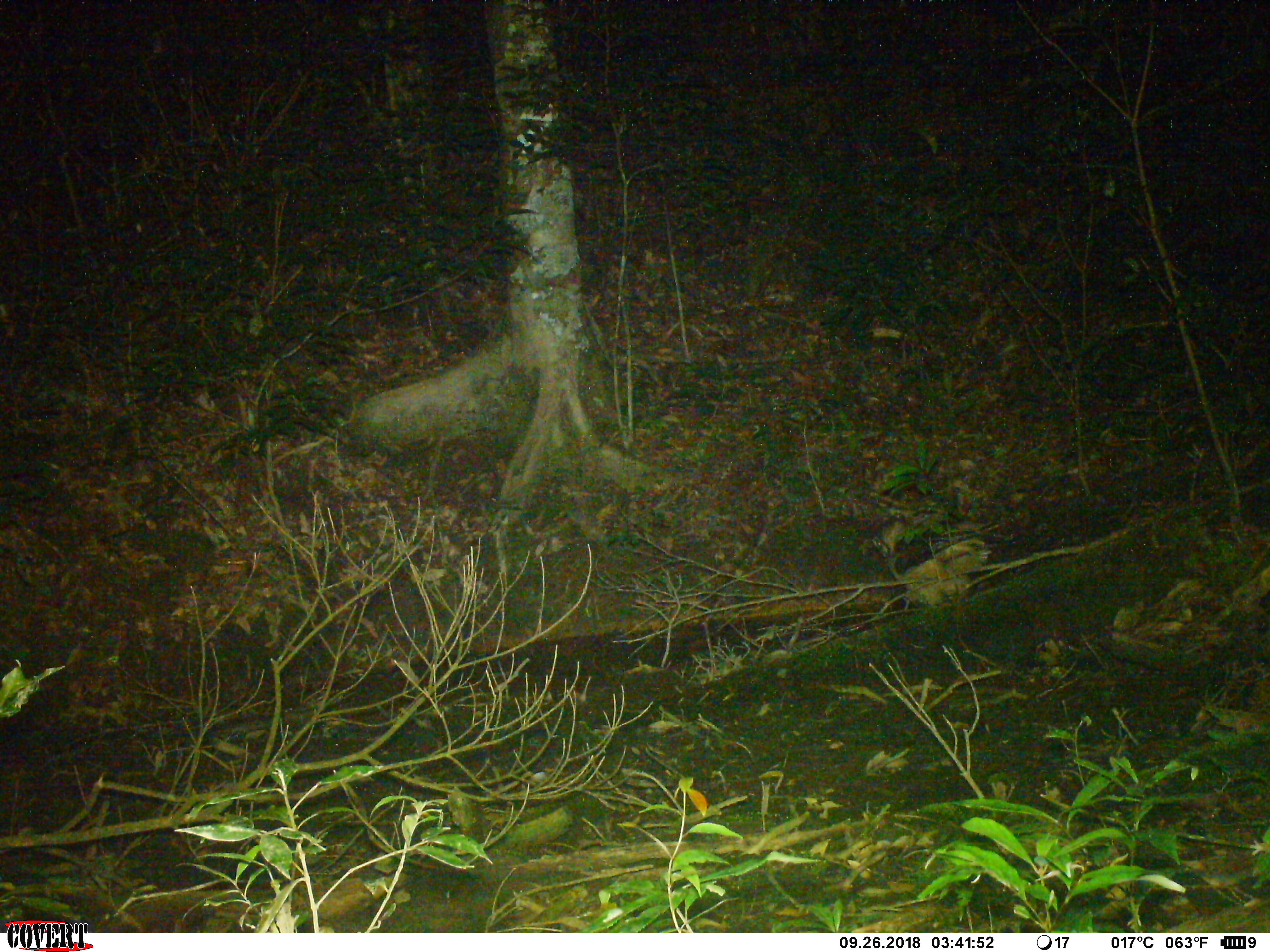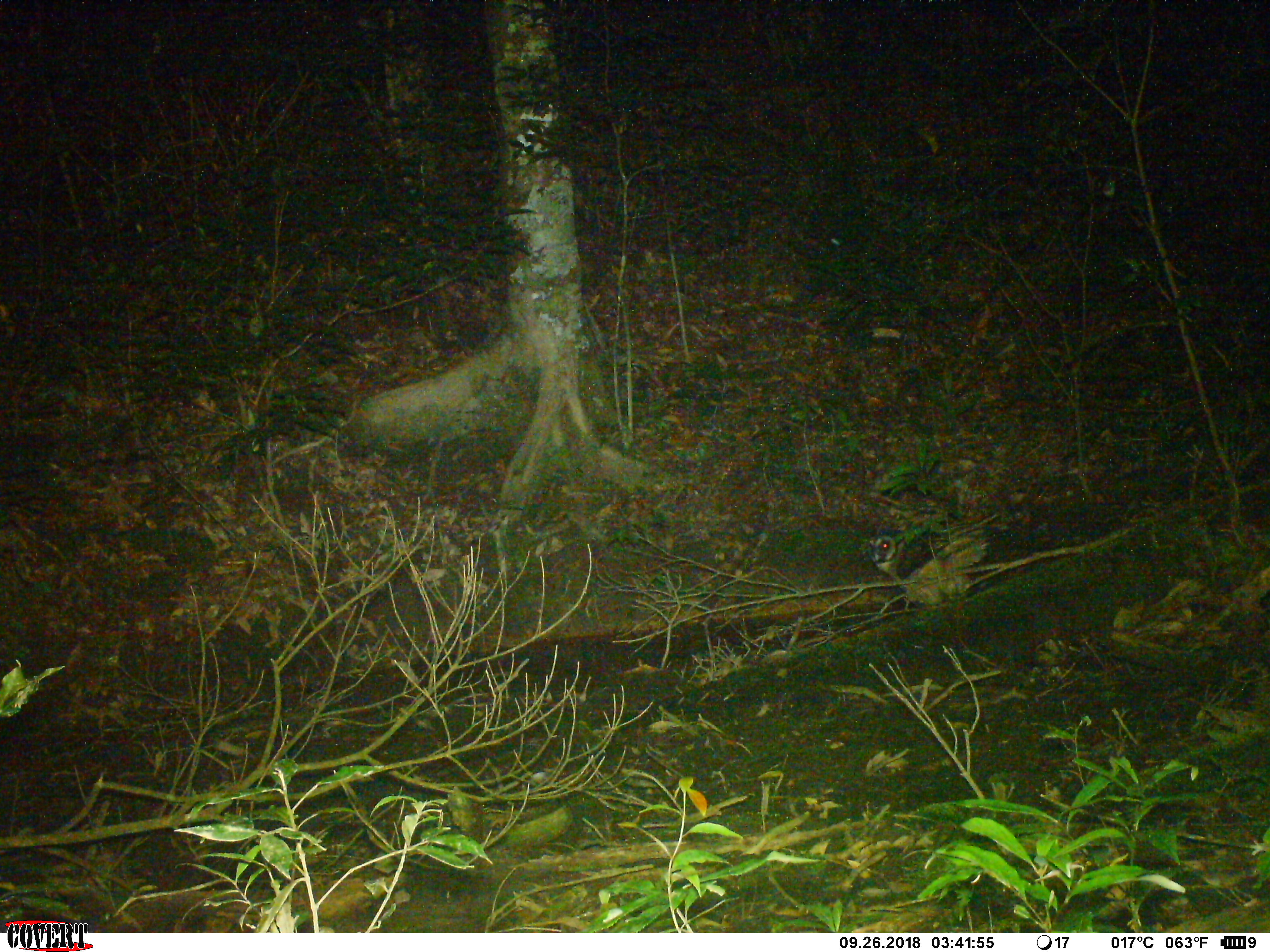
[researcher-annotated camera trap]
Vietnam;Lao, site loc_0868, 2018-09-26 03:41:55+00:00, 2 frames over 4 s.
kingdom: Animalia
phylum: Chordata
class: Aves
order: Strigiformes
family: Strigidae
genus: Strix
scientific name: Strix leptogrammica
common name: brown wood owl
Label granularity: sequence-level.